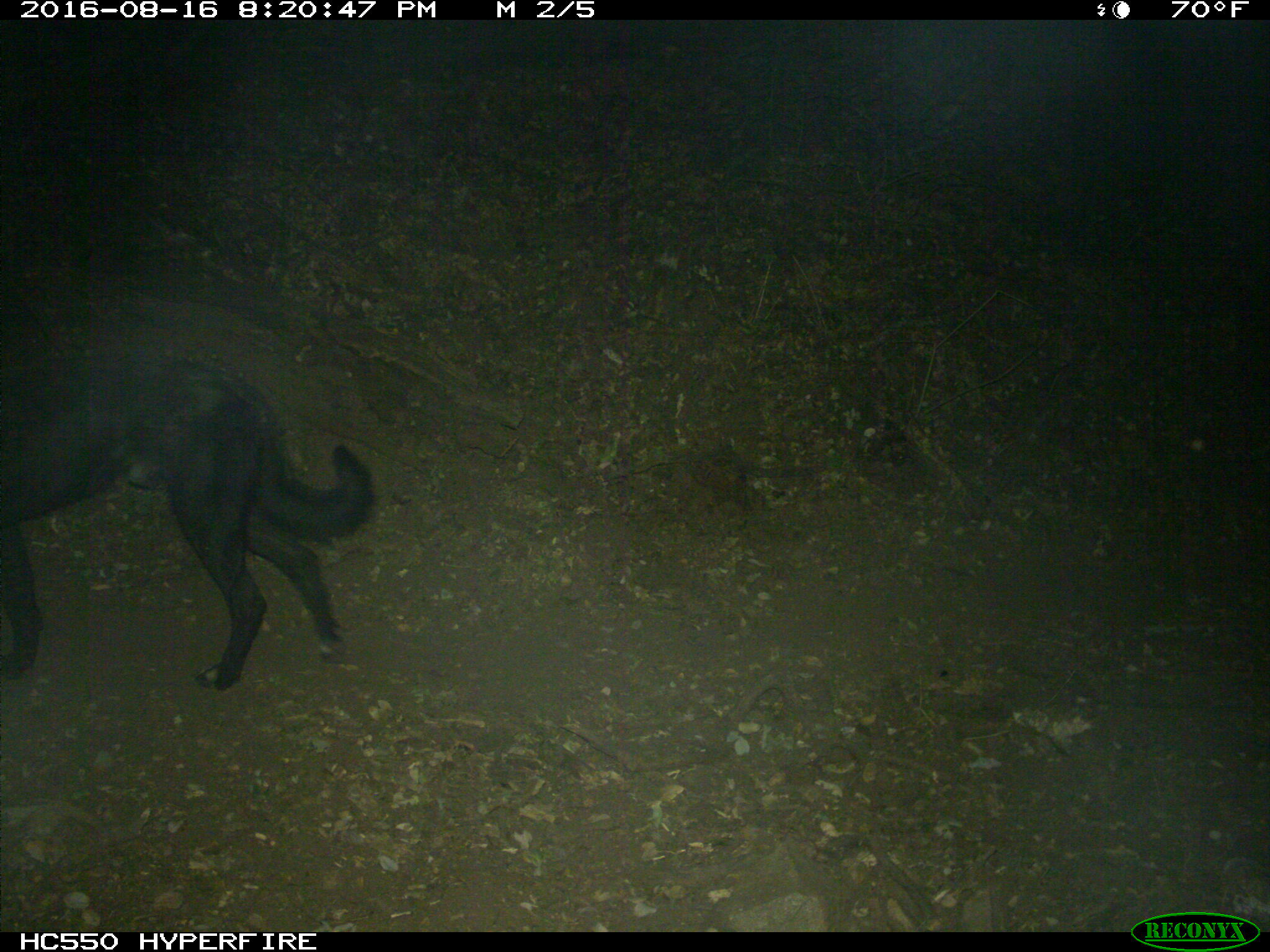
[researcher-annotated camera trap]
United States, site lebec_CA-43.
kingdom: Animalia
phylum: Chordata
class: Mammalia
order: Carnivora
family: Canidae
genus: Canis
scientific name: Canis familiaris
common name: domestic dog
Canis familiaris (domestic dog).